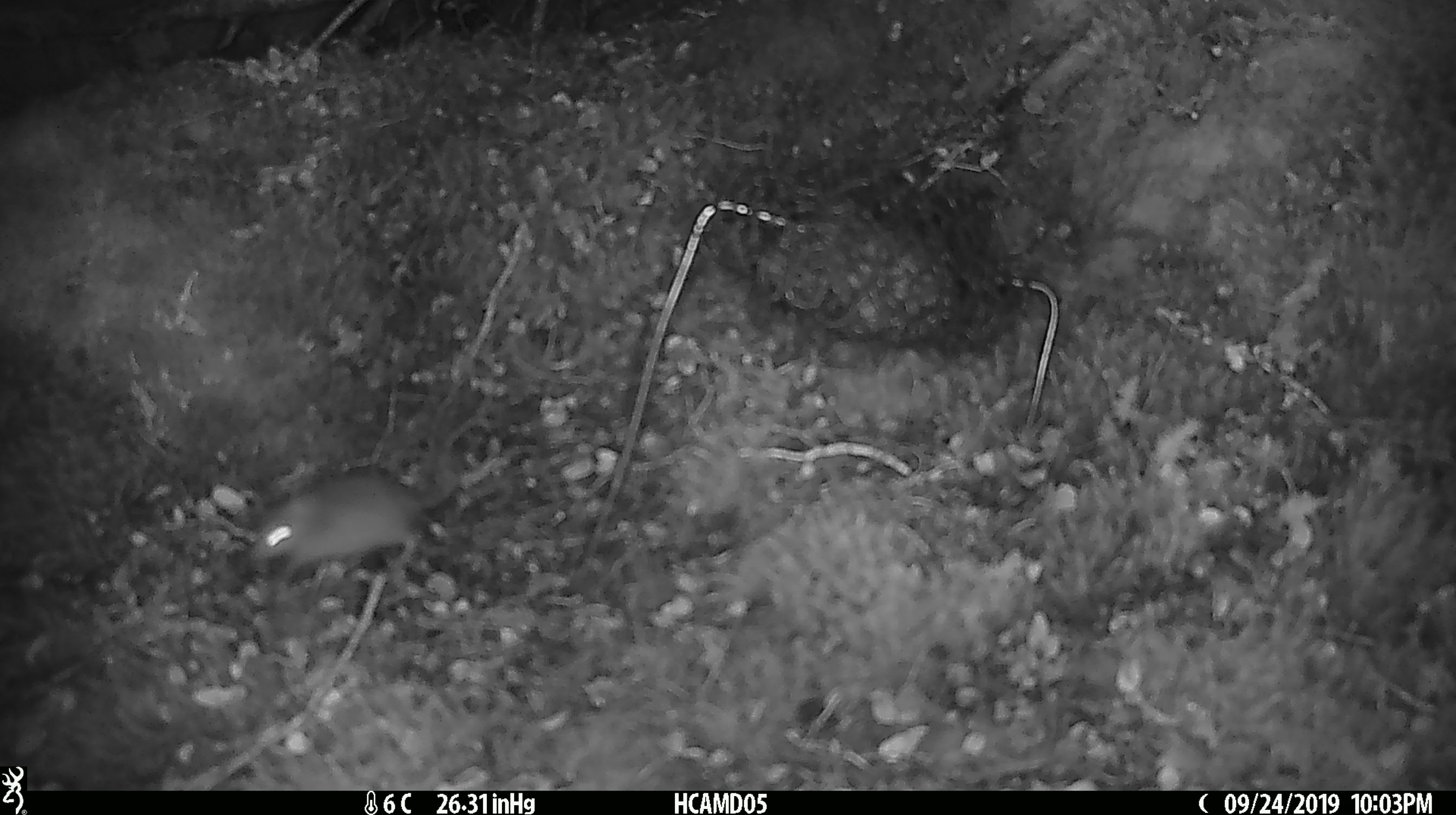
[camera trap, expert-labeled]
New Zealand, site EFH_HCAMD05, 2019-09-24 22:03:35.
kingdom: Animalia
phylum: Chordata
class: Mammalia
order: Rodentia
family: Muridae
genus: Mus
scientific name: Mus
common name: mouse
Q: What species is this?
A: Mouse (Mus).